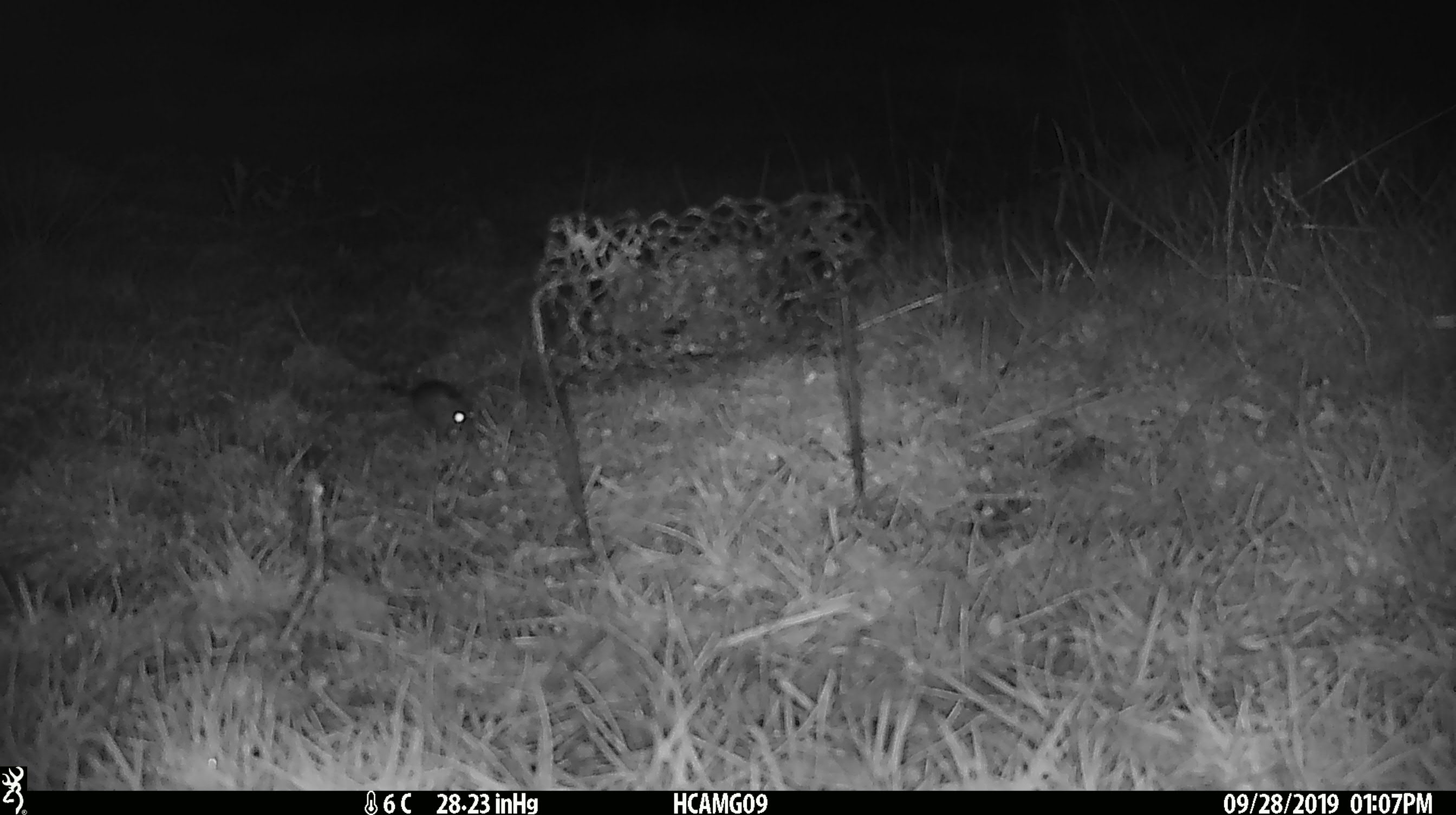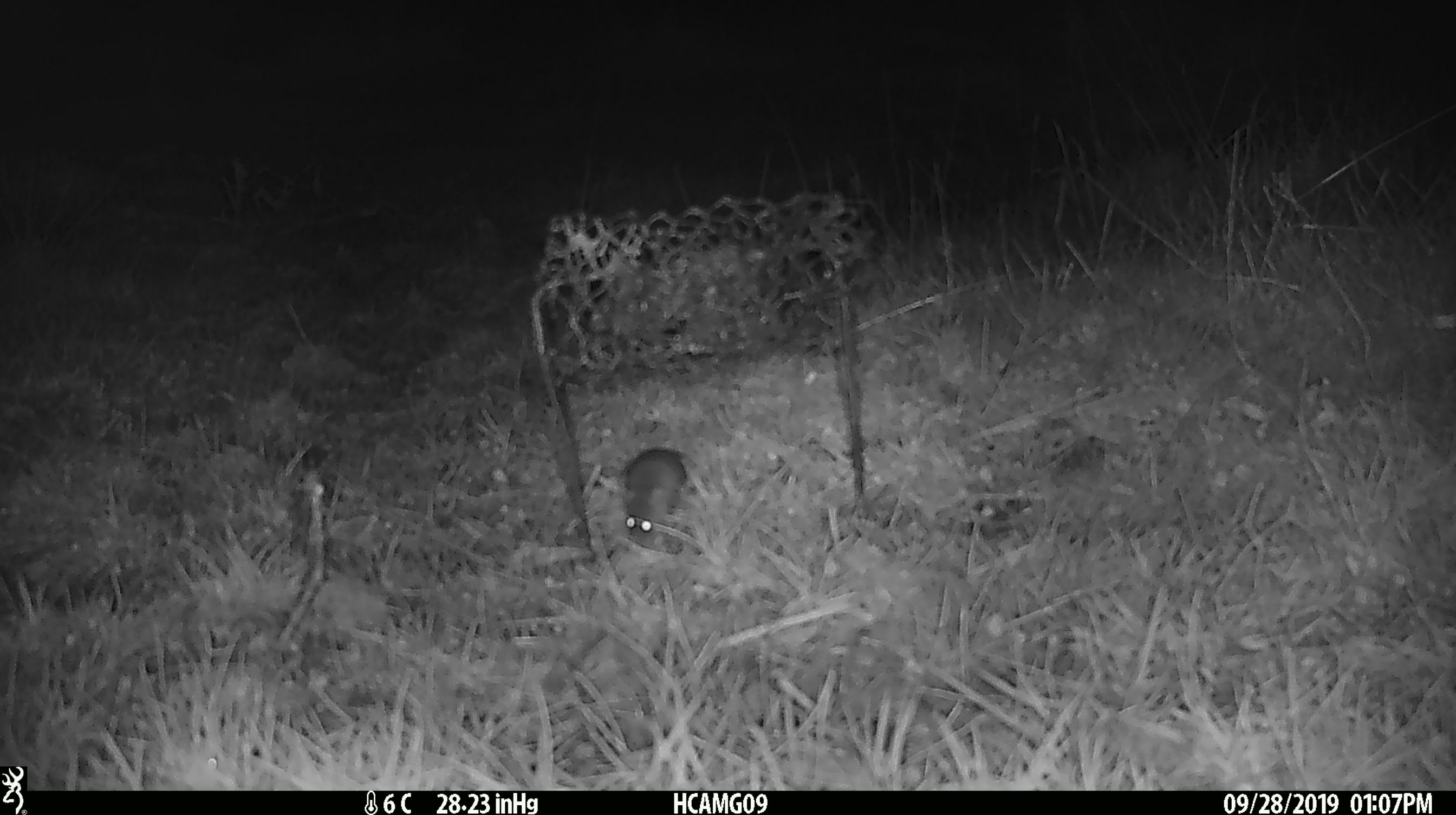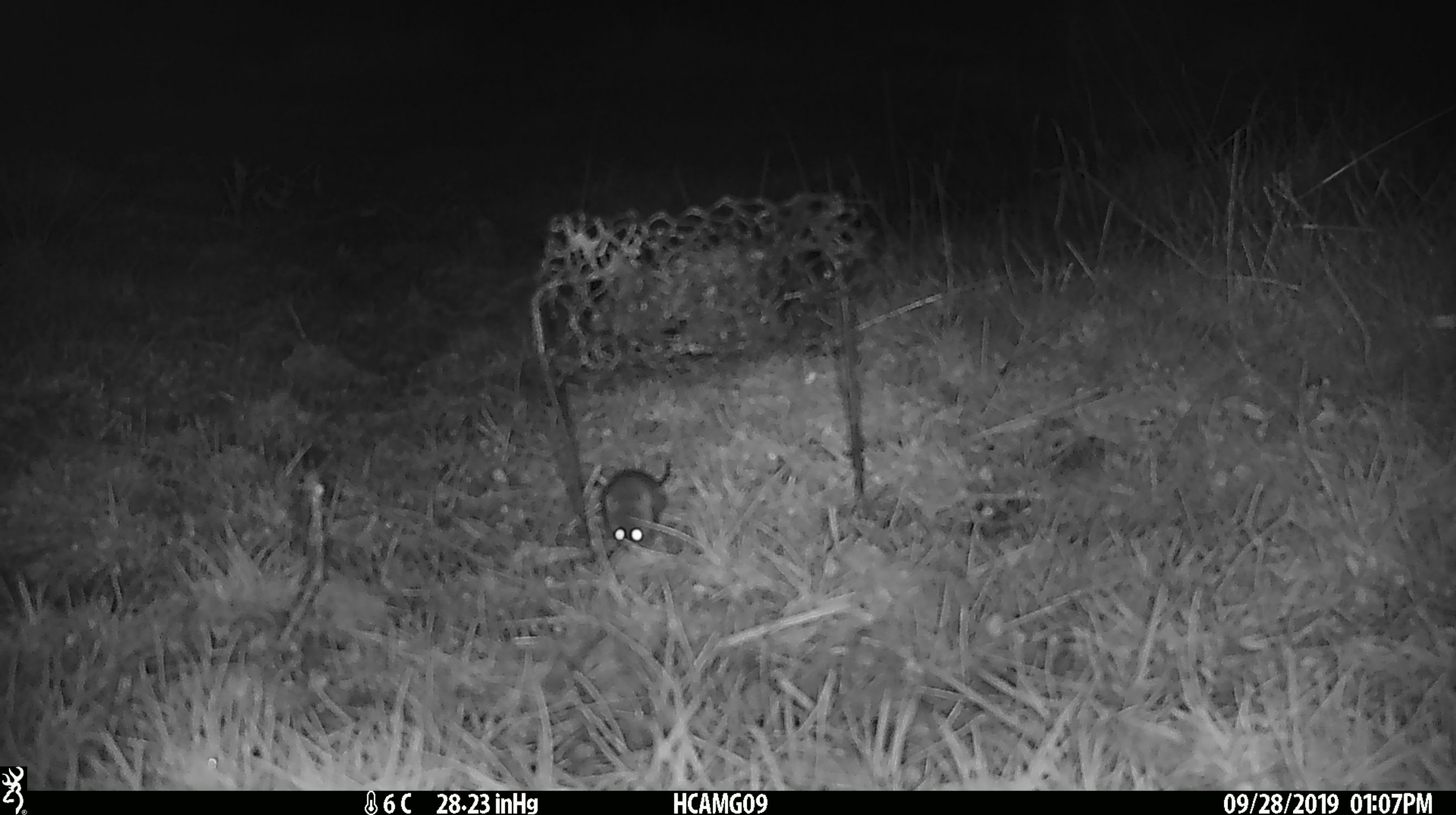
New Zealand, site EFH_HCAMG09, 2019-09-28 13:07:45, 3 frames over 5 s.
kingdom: Animalia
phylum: Chordata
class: Mammalia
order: Rodentia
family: Muridae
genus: Mus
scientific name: Mus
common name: mouse